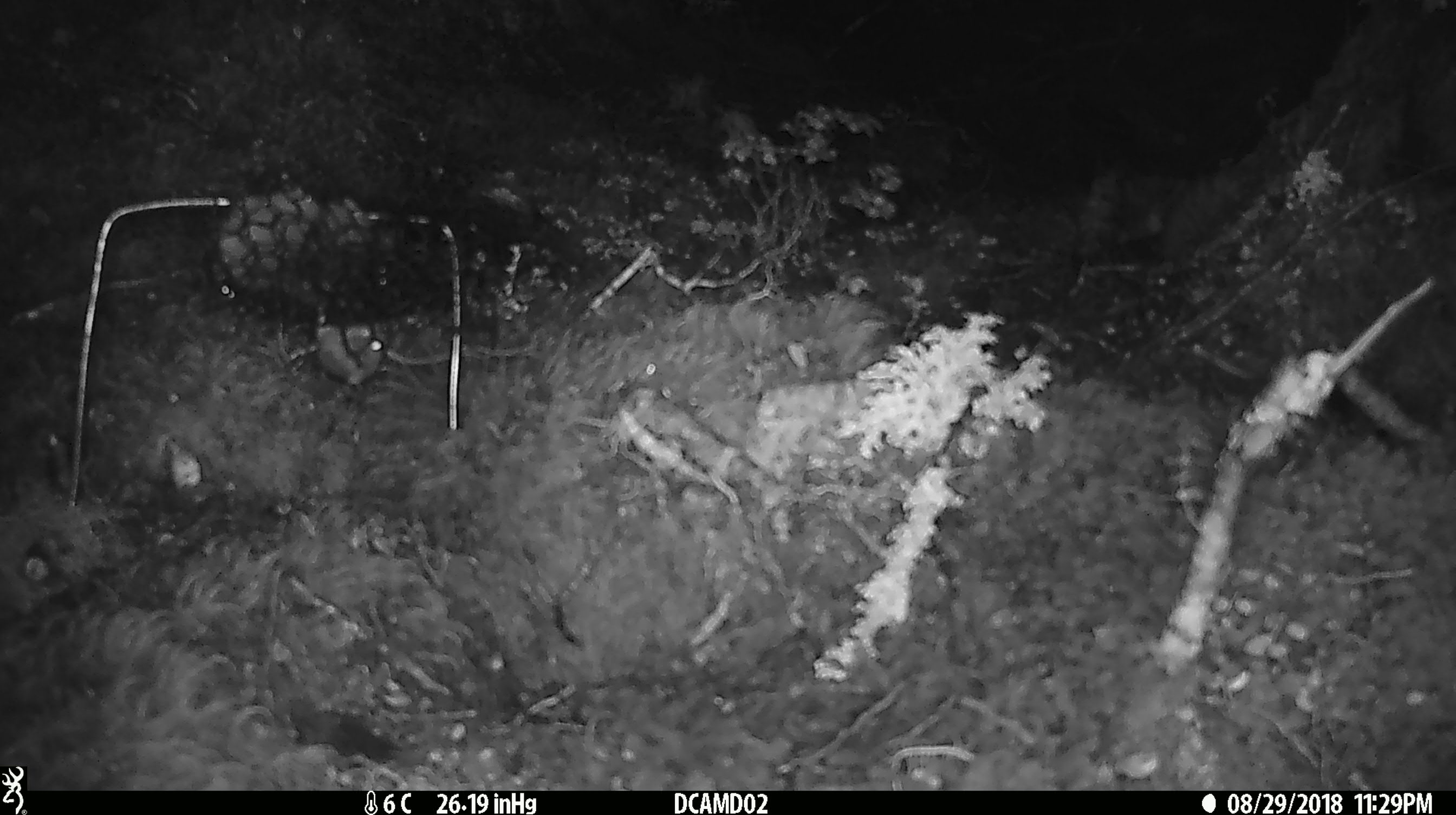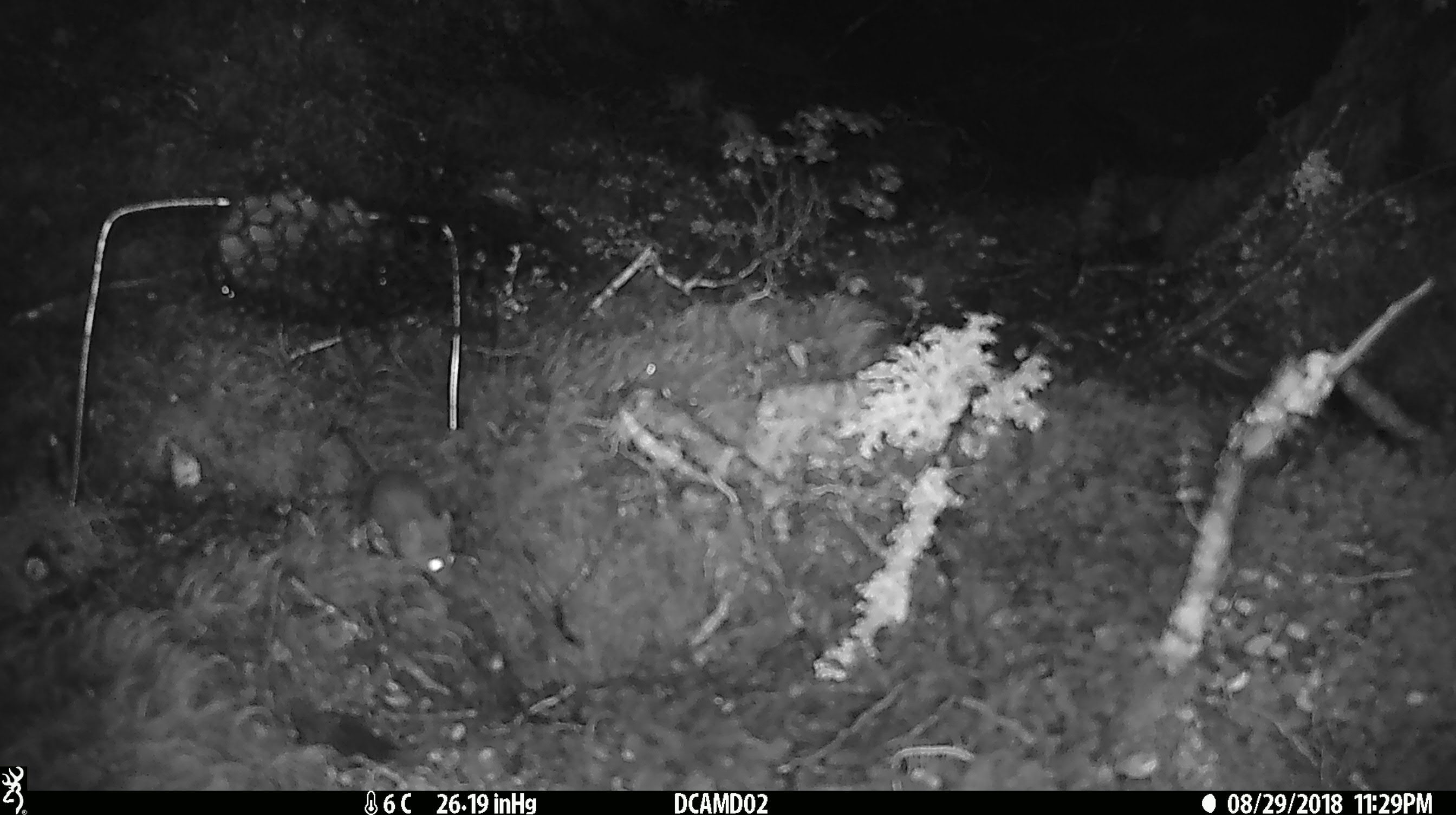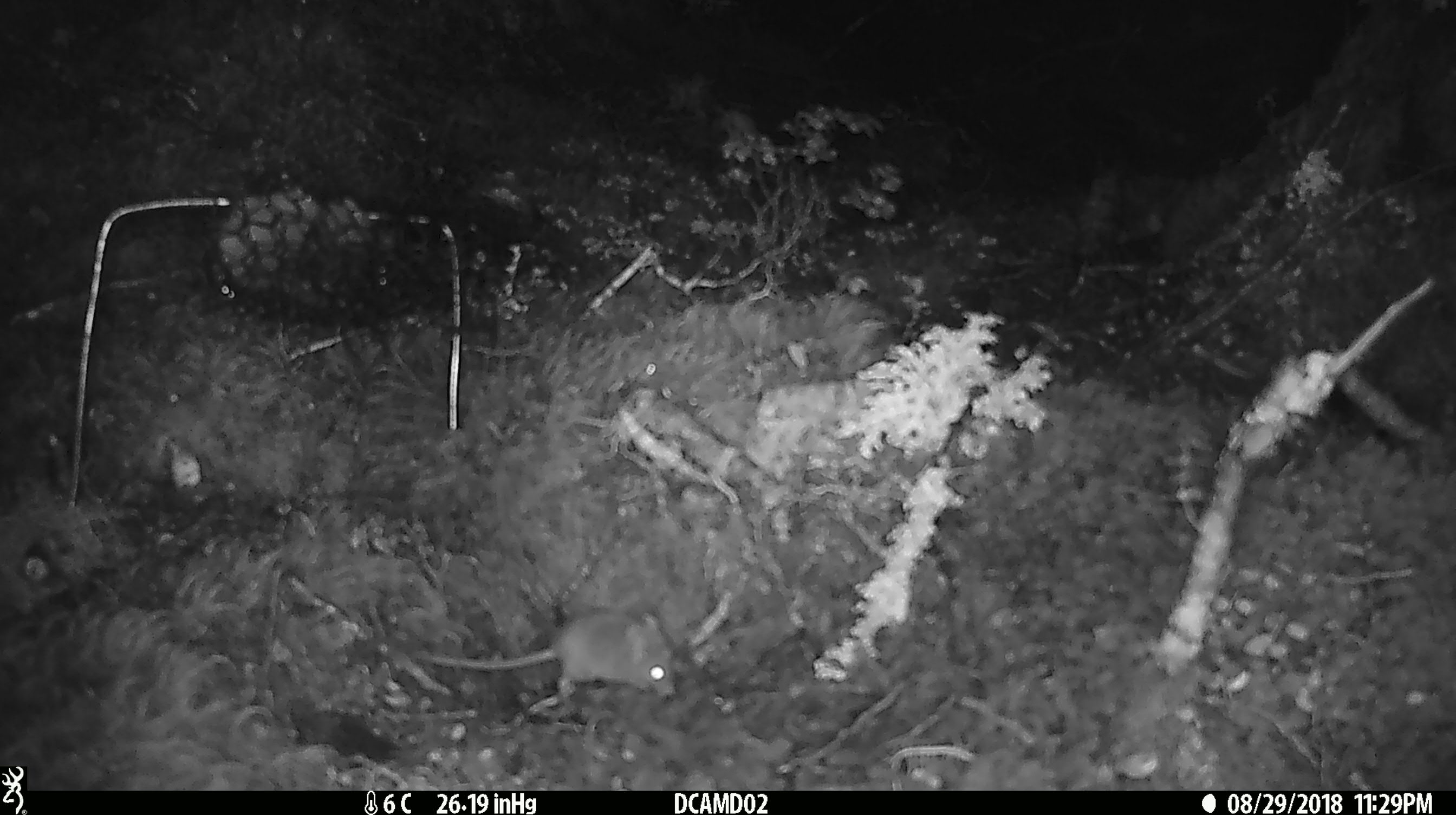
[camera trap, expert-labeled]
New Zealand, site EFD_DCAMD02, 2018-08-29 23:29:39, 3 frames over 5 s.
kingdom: Animalia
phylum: Chordata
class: Mammalia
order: Rodentia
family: Muridae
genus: Mus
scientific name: Mus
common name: mouse